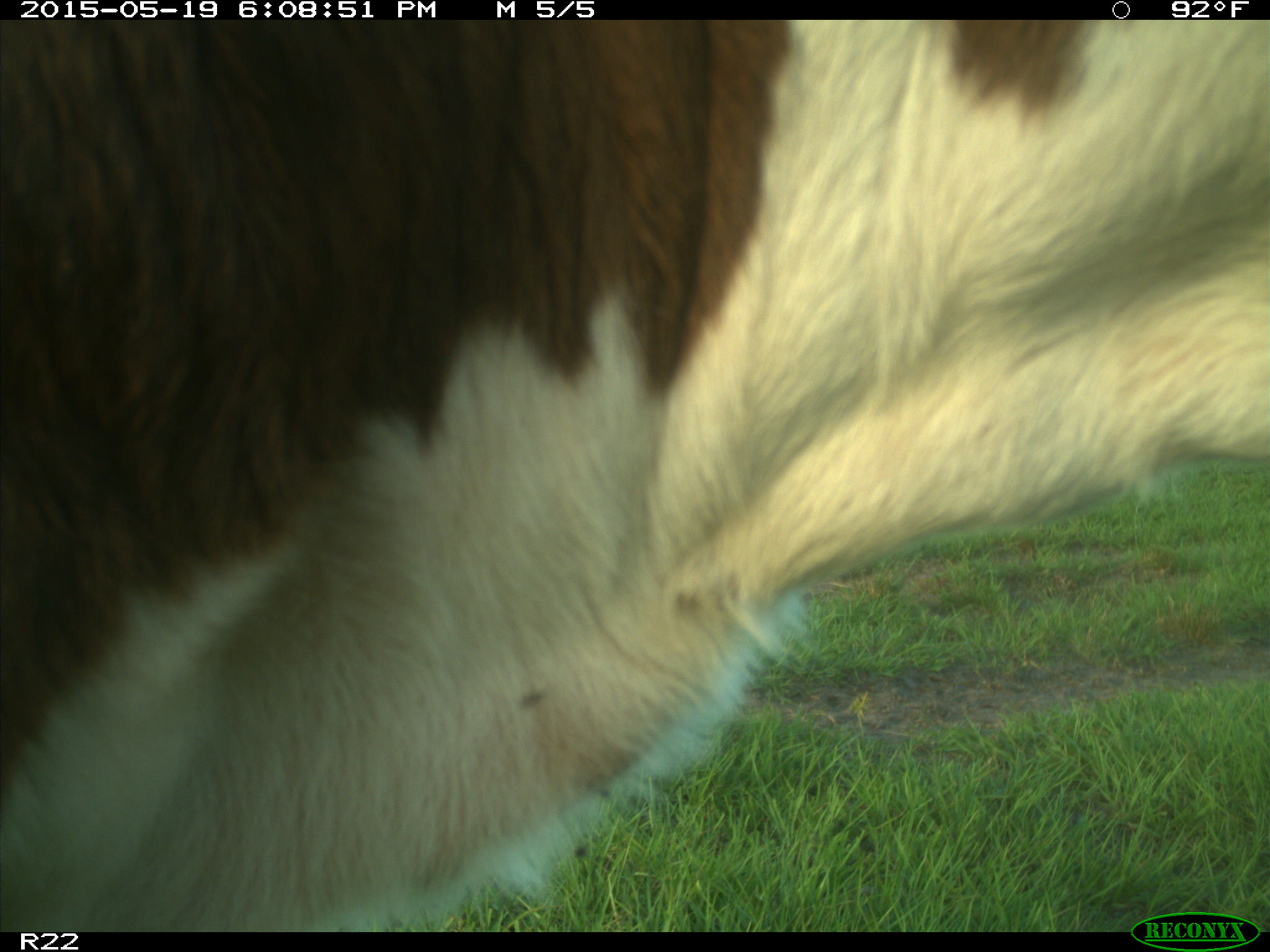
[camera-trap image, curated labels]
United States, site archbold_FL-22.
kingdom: Animalia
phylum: Chordata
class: Mammalia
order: Artiodactyla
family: Bovidae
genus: Bos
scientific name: Bos taurus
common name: domestic cow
Bos taurus (domestic cow).